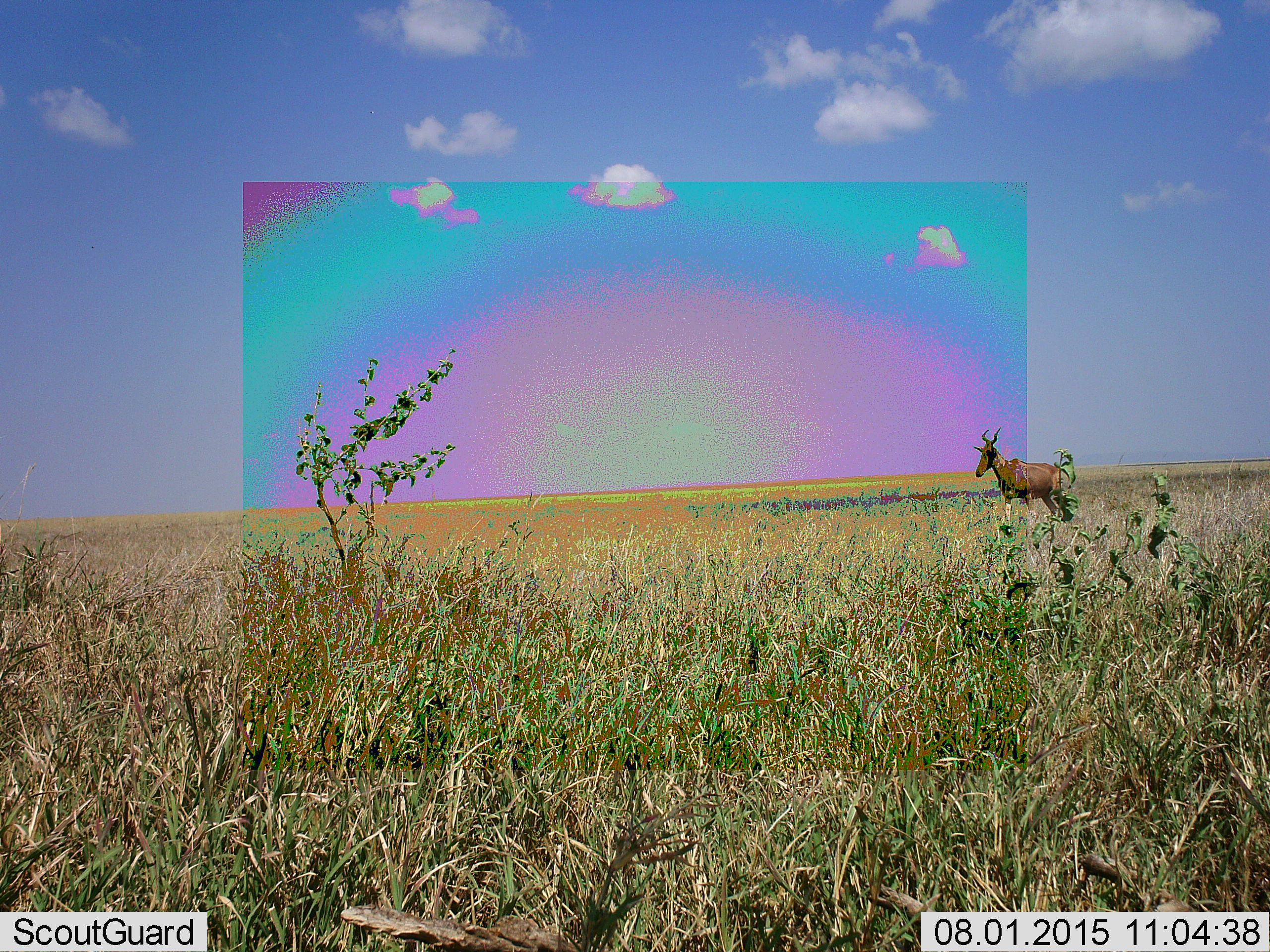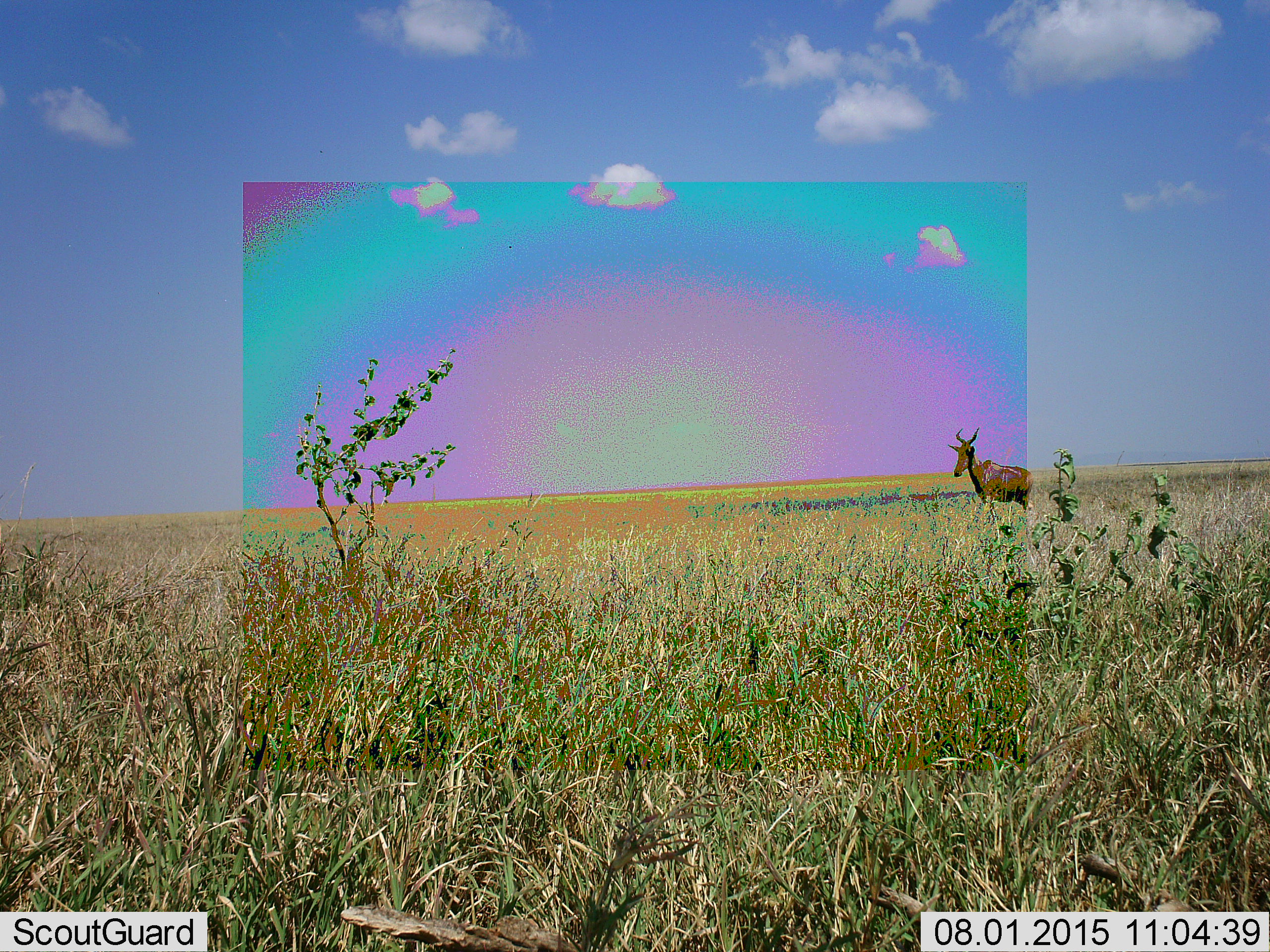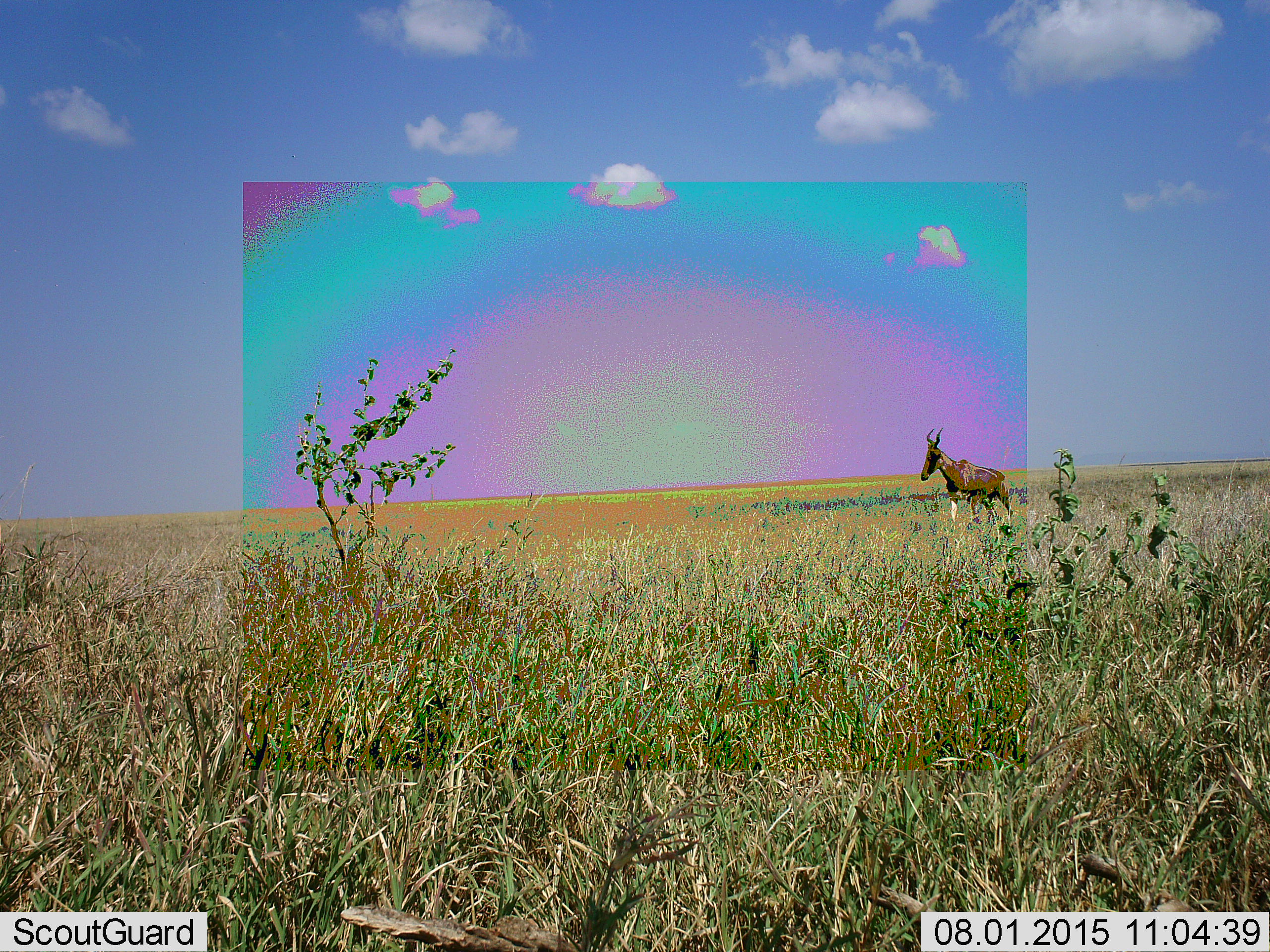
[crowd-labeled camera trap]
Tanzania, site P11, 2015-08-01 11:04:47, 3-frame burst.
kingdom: Animalia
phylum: Chordata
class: Mammalia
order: Artiodactyla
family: Bovidae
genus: Alcelaphus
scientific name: Alcelaphus buselaphus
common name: hartebeest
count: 1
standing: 0%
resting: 0%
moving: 100%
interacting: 0%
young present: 0%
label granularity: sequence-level